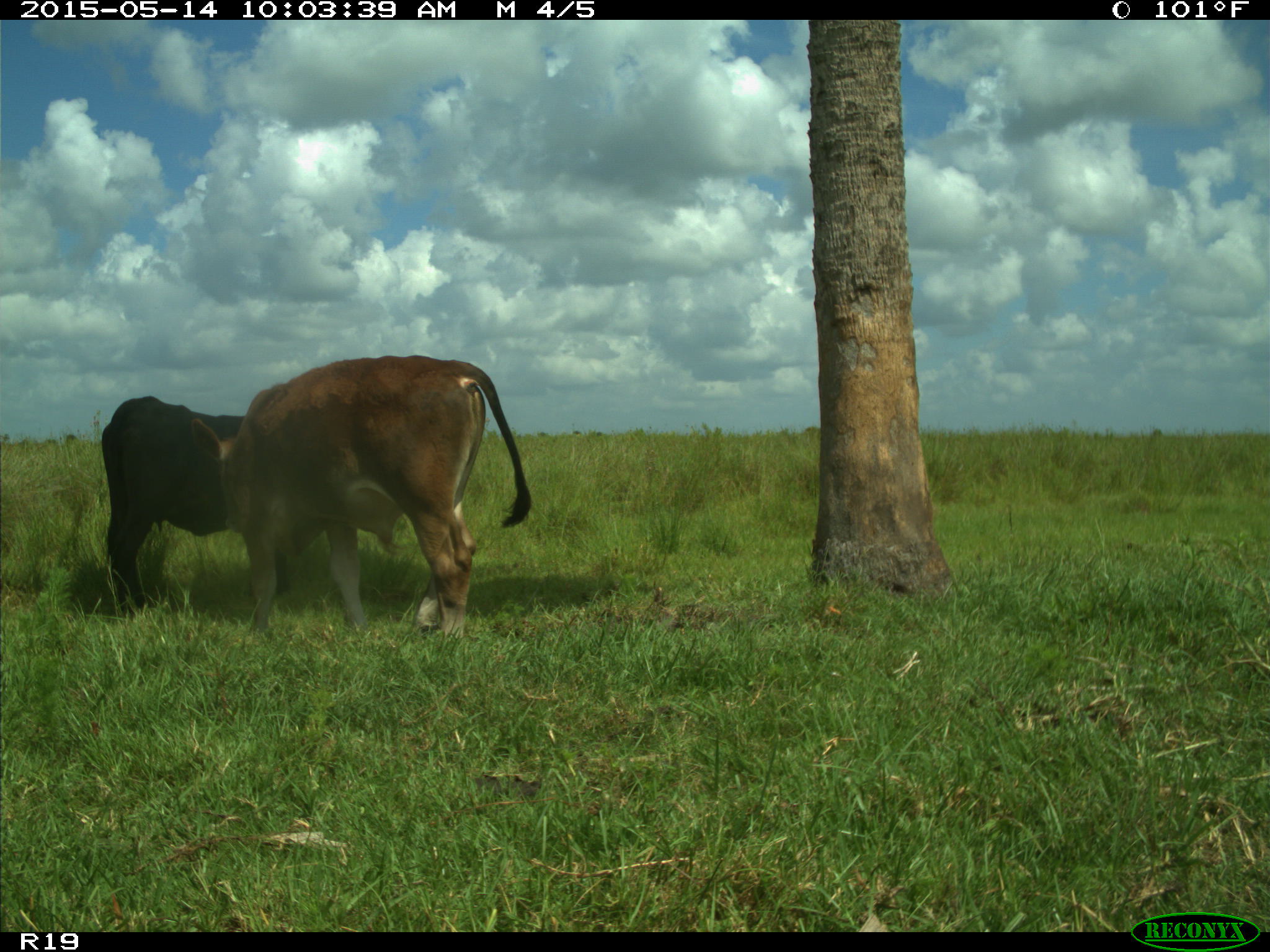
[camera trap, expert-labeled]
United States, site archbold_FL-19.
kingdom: Animalia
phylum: Chordata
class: Mammalia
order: Artiodactyla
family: Bovidae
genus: Bos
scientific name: Bos taurus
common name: domestic cow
Bos taurus (domestic cow).